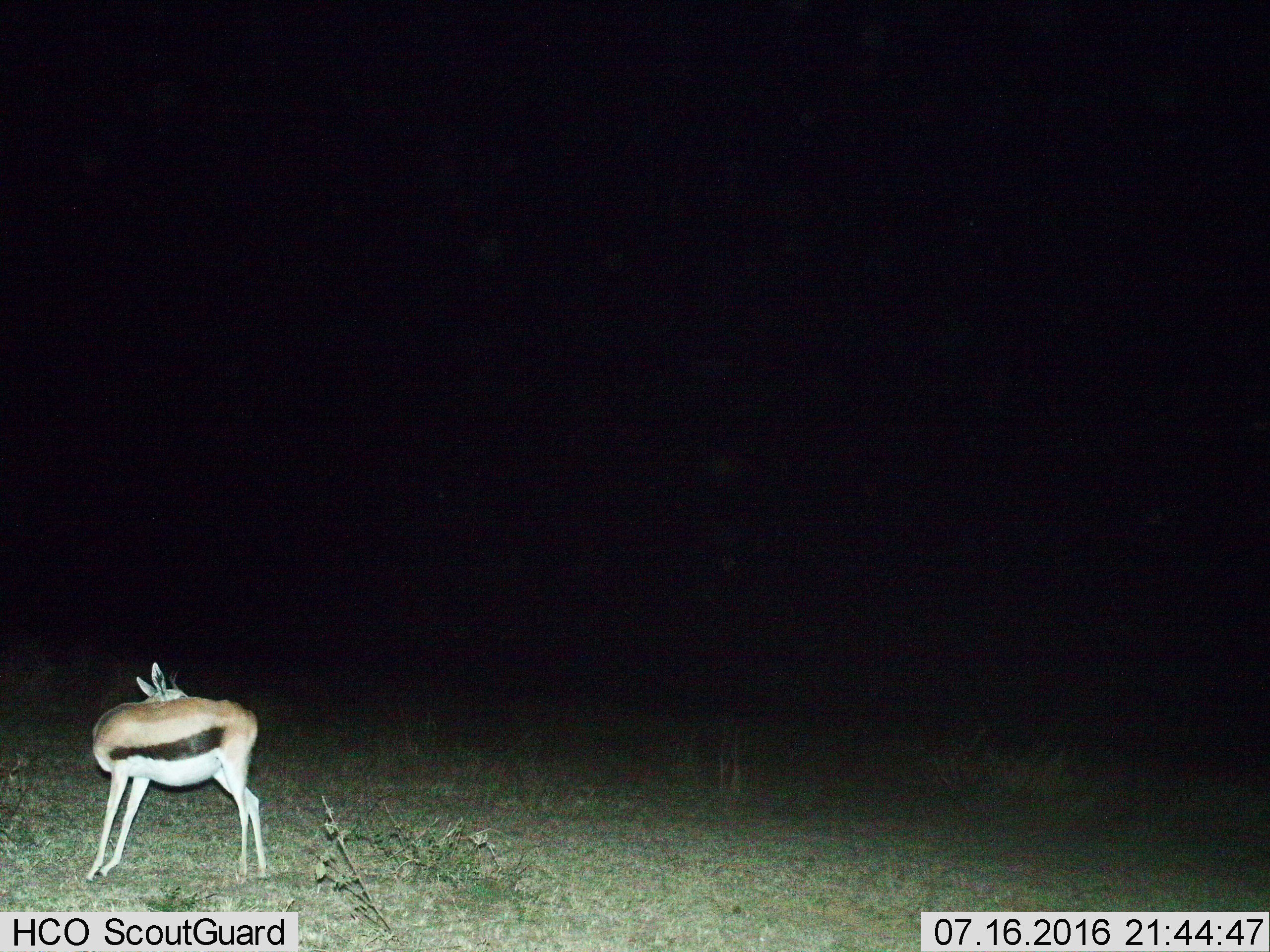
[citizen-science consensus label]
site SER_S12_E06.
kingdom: Animalia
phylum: Chordata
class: Mammalia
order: Artiodactyla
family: Bovidae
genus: Eudorcas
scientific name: Eudorcas thomsonii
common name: thomson's gazelle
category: gazellethomsons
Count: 1.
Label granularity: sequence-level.